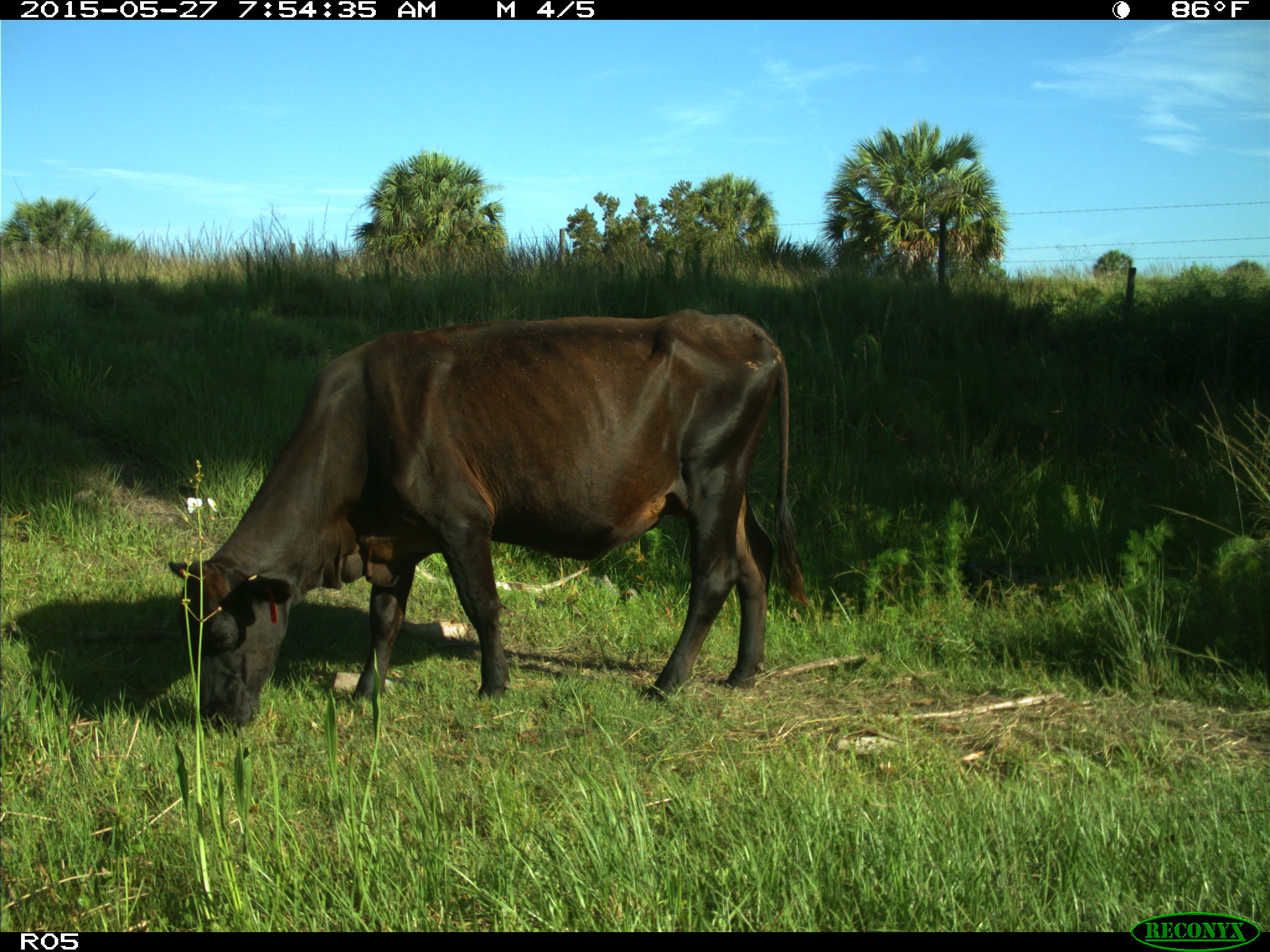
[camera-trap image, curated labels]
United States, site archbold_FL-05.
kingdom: Animalia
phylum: Chordata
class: Mammalia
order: Artiodactyla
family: Bovidae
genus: Bos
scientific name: Bos taurus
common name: domestic cow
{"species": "Bos taurus (domestic cow)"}